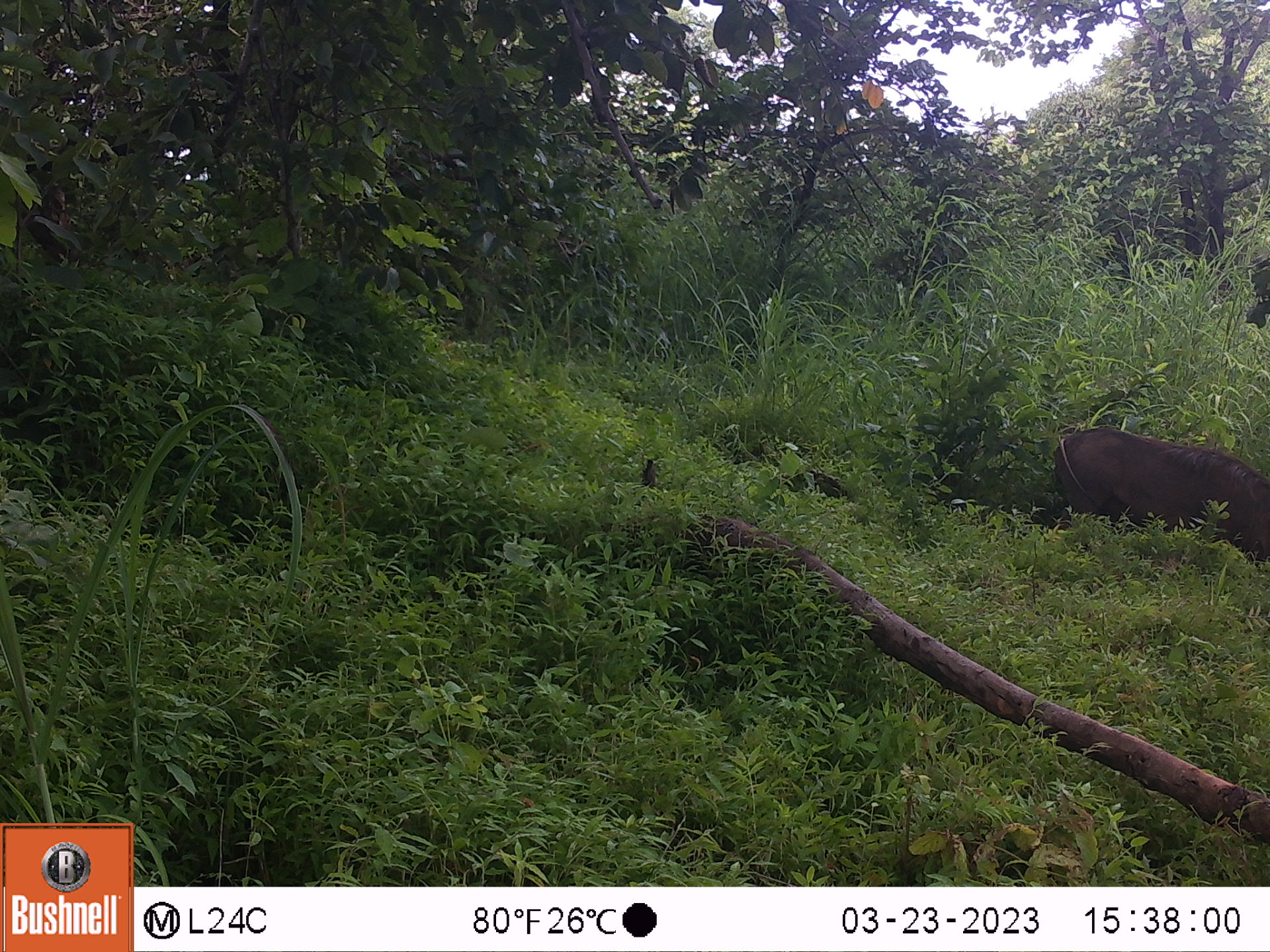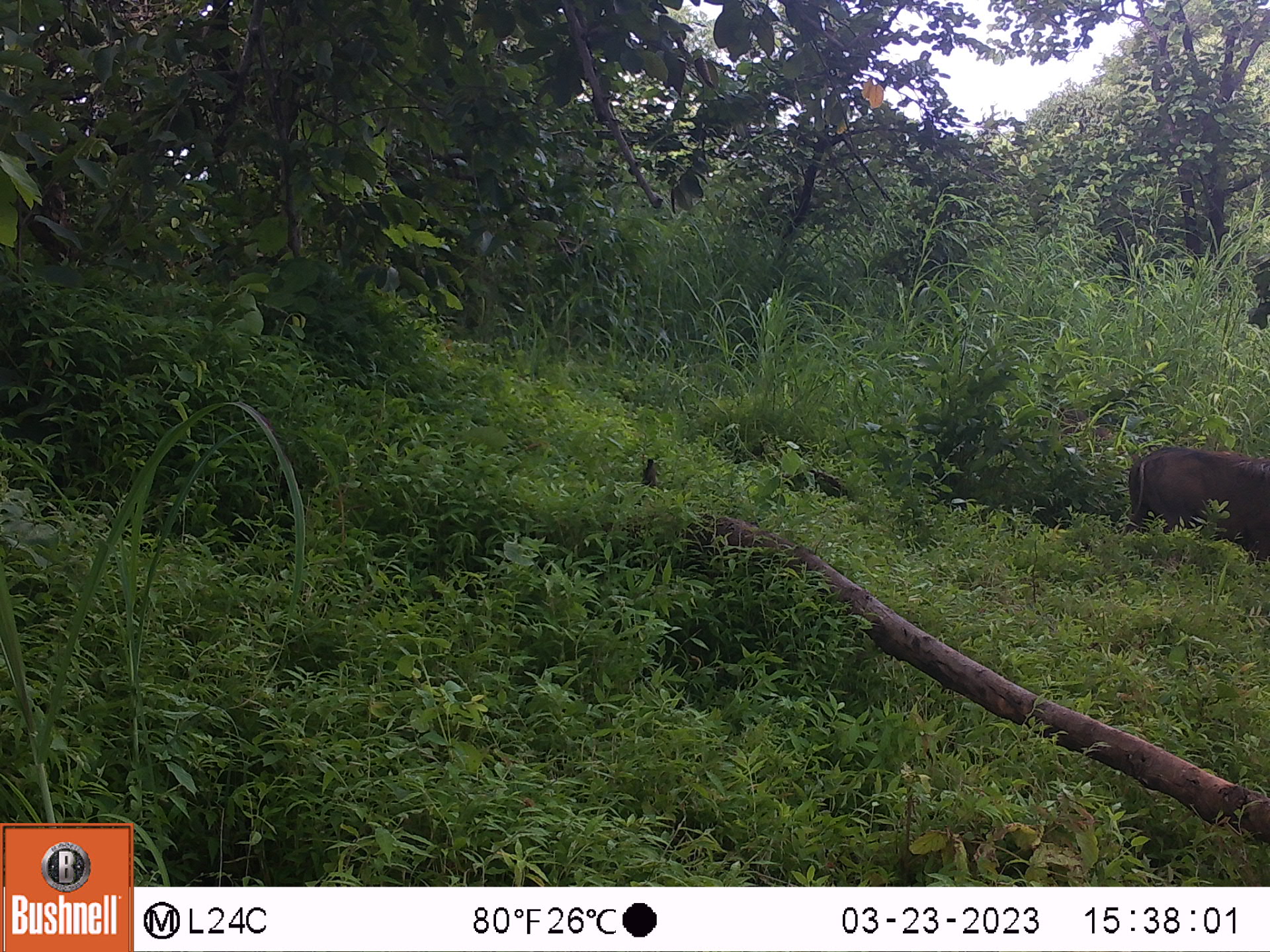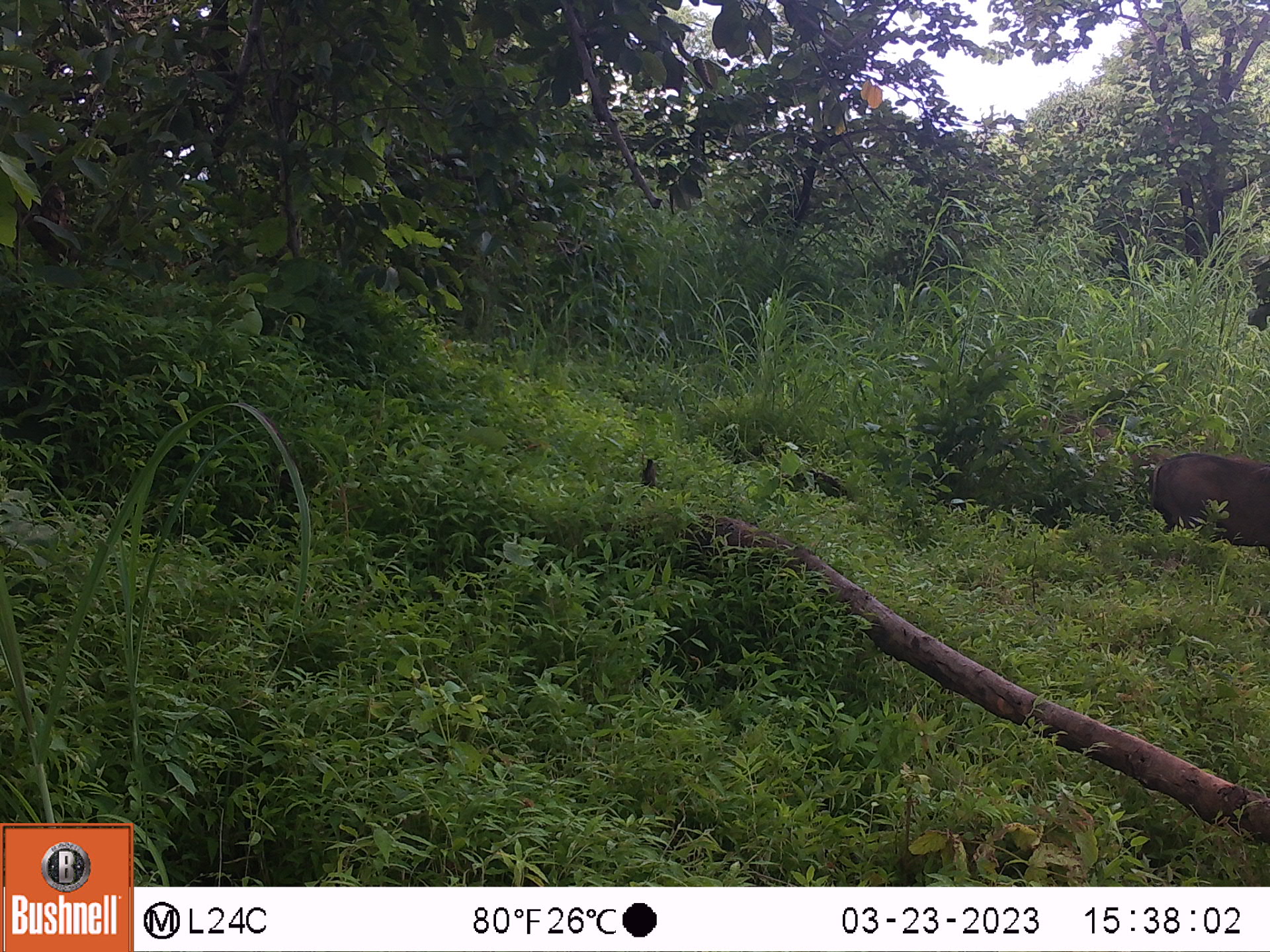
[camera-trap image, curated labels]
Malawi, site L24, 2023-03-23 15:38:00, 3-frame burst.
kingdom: Animalia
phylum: Chordata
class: Mammalia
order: Artiodactyla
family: Suidae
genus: Phacochoerus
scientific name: Phacochoerus africanus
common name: common warthog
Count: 1.